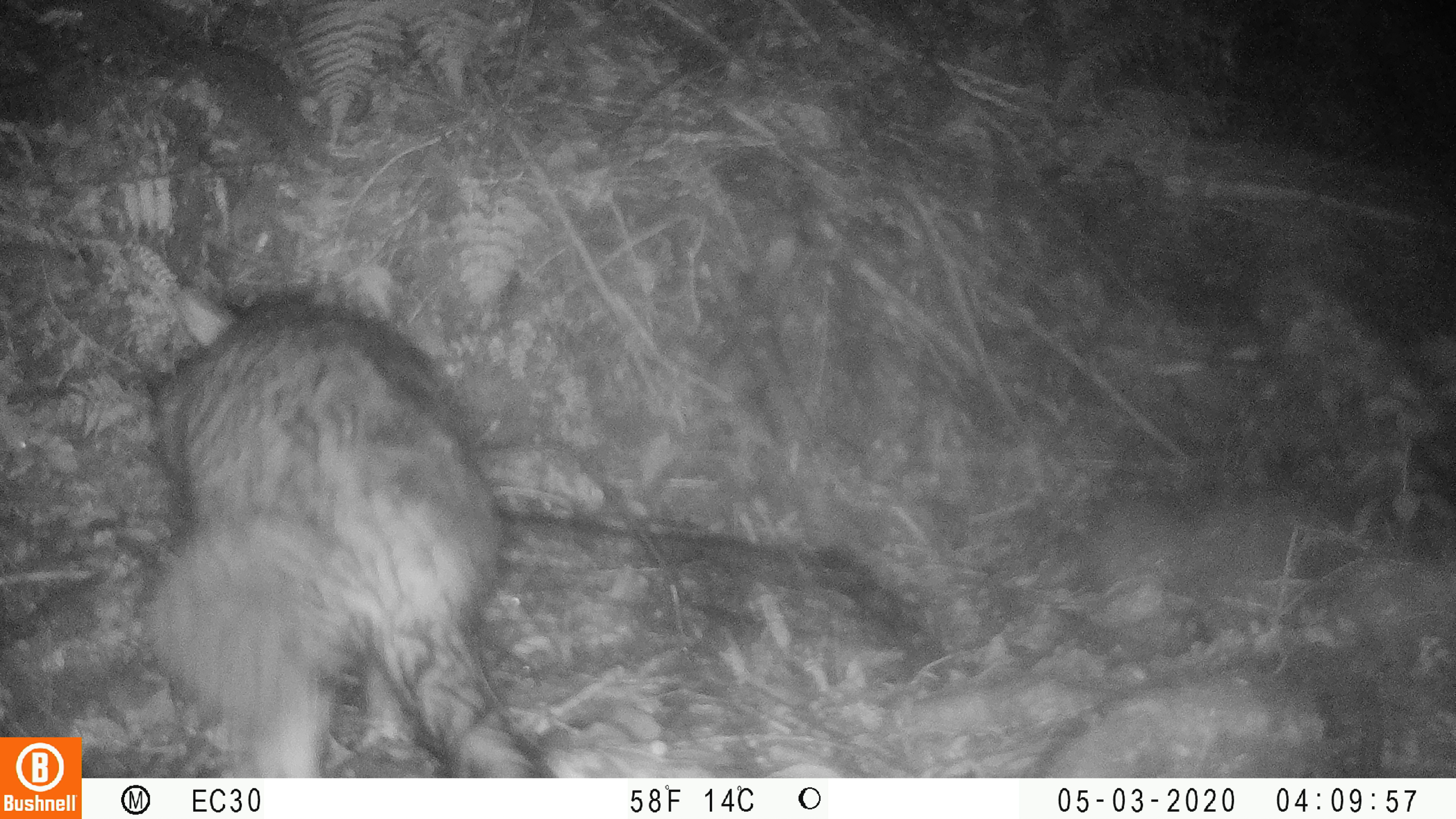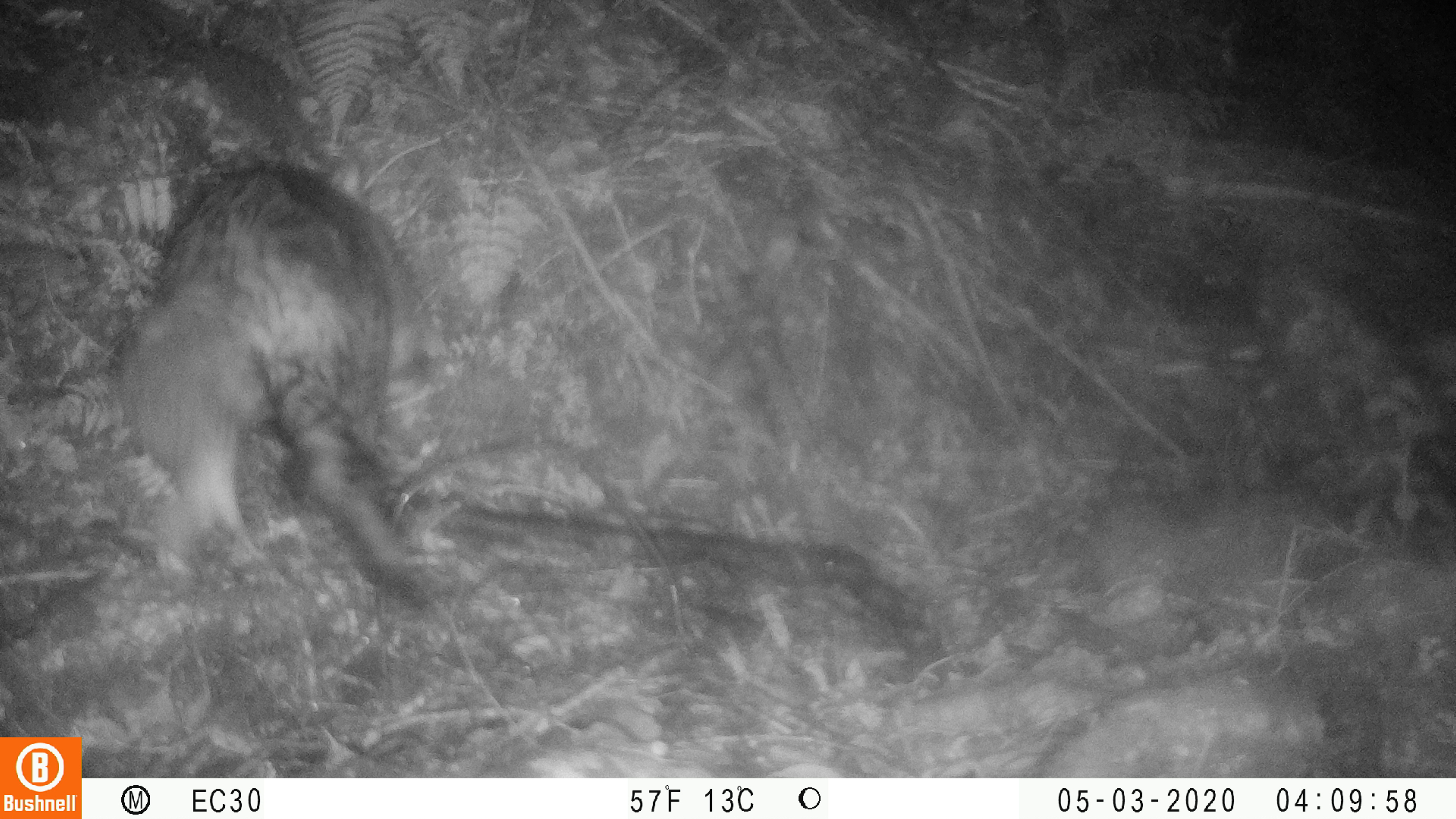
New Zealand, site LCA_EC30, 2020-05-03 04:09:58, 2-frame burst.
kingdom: Animalia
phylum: Chordata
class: Mammalia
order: Diprotodontia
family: Phalangeridae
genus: Trichosurus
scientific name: Trichosurus vulpecula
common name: common brushtail possum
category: possum